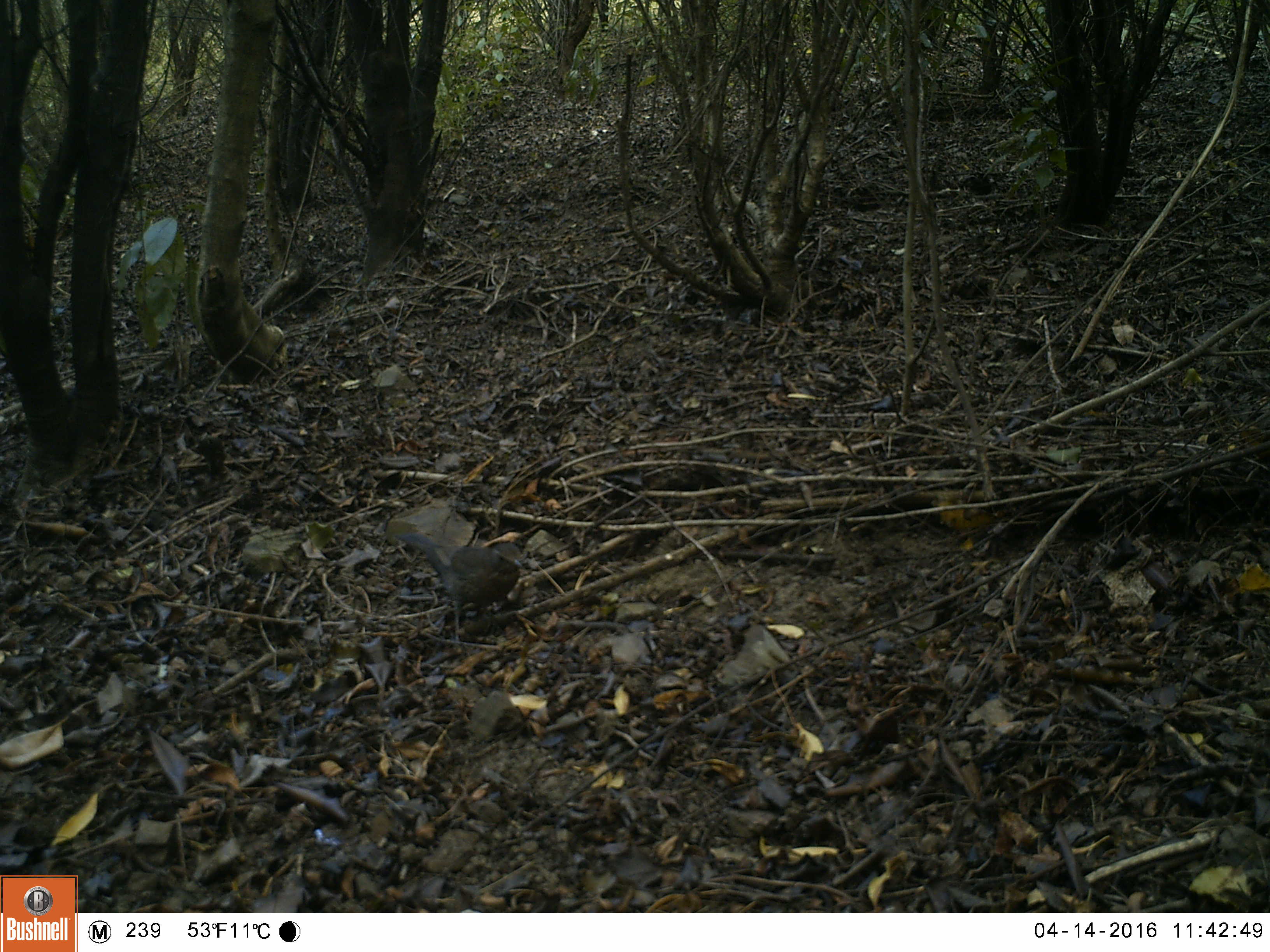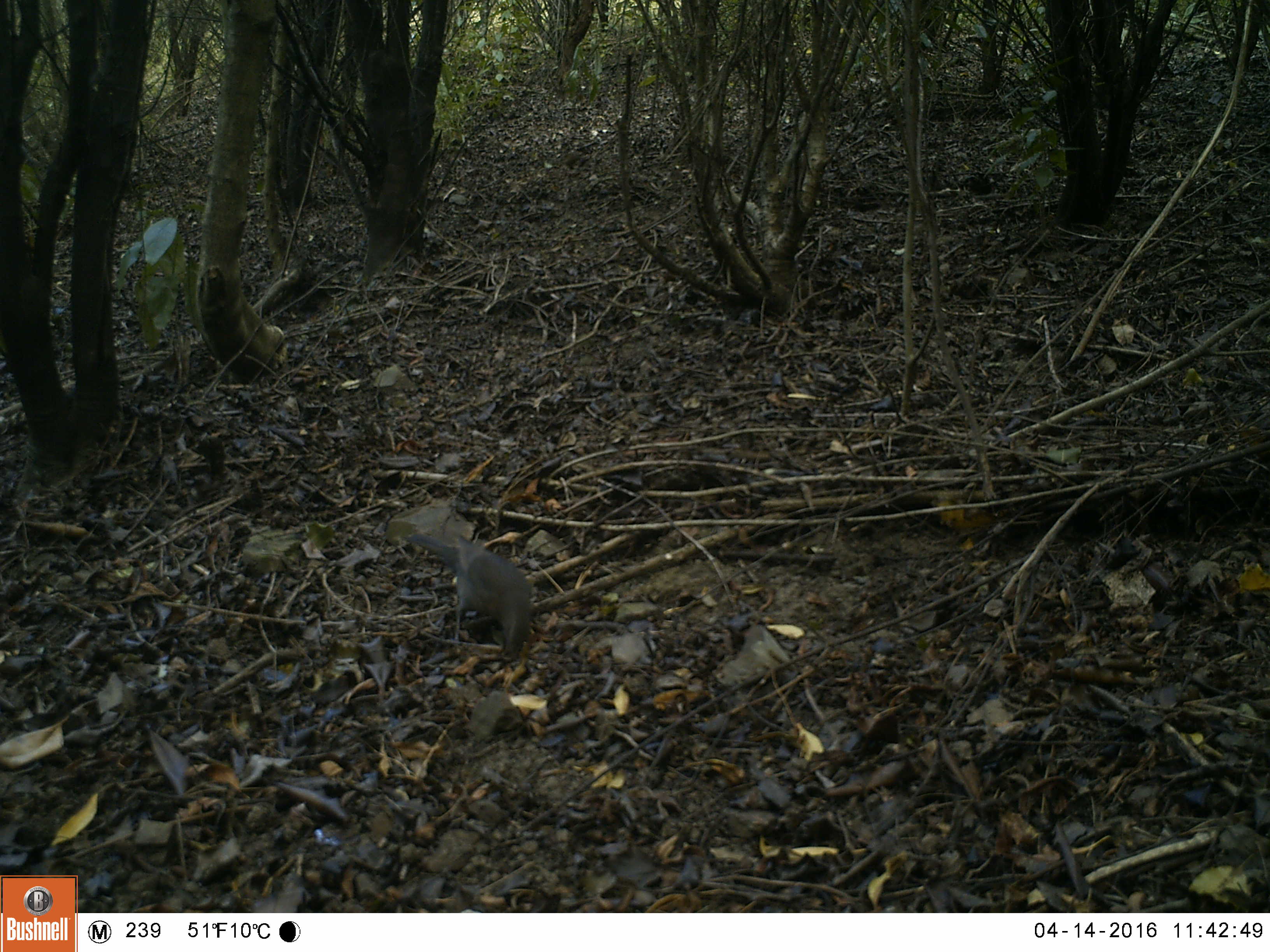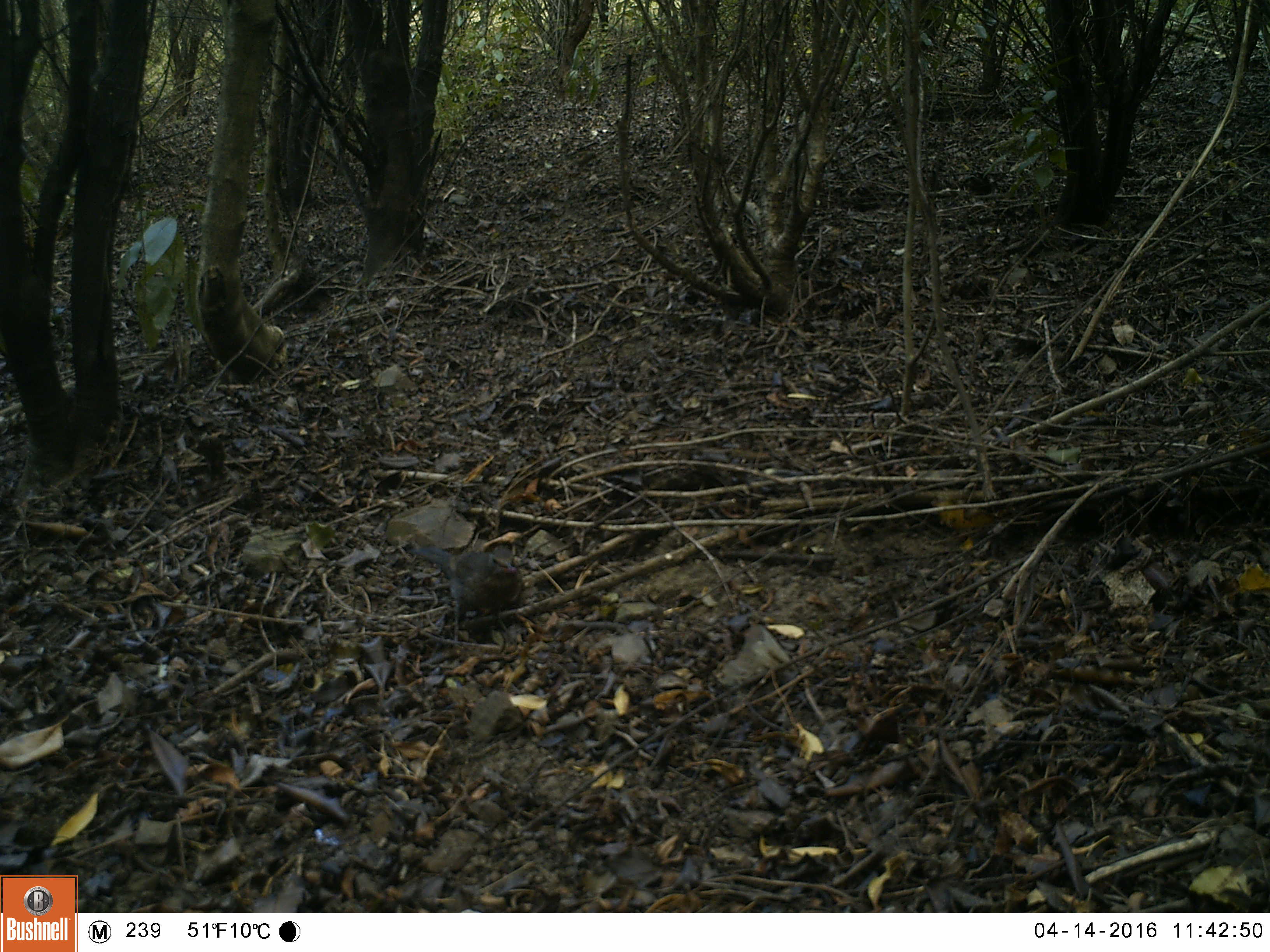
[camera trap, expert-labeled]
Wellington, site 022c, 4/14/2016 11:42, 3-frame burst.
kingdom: Animalia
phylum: Chordata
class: Aves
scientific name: Aves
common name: bird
Bird (Aves).